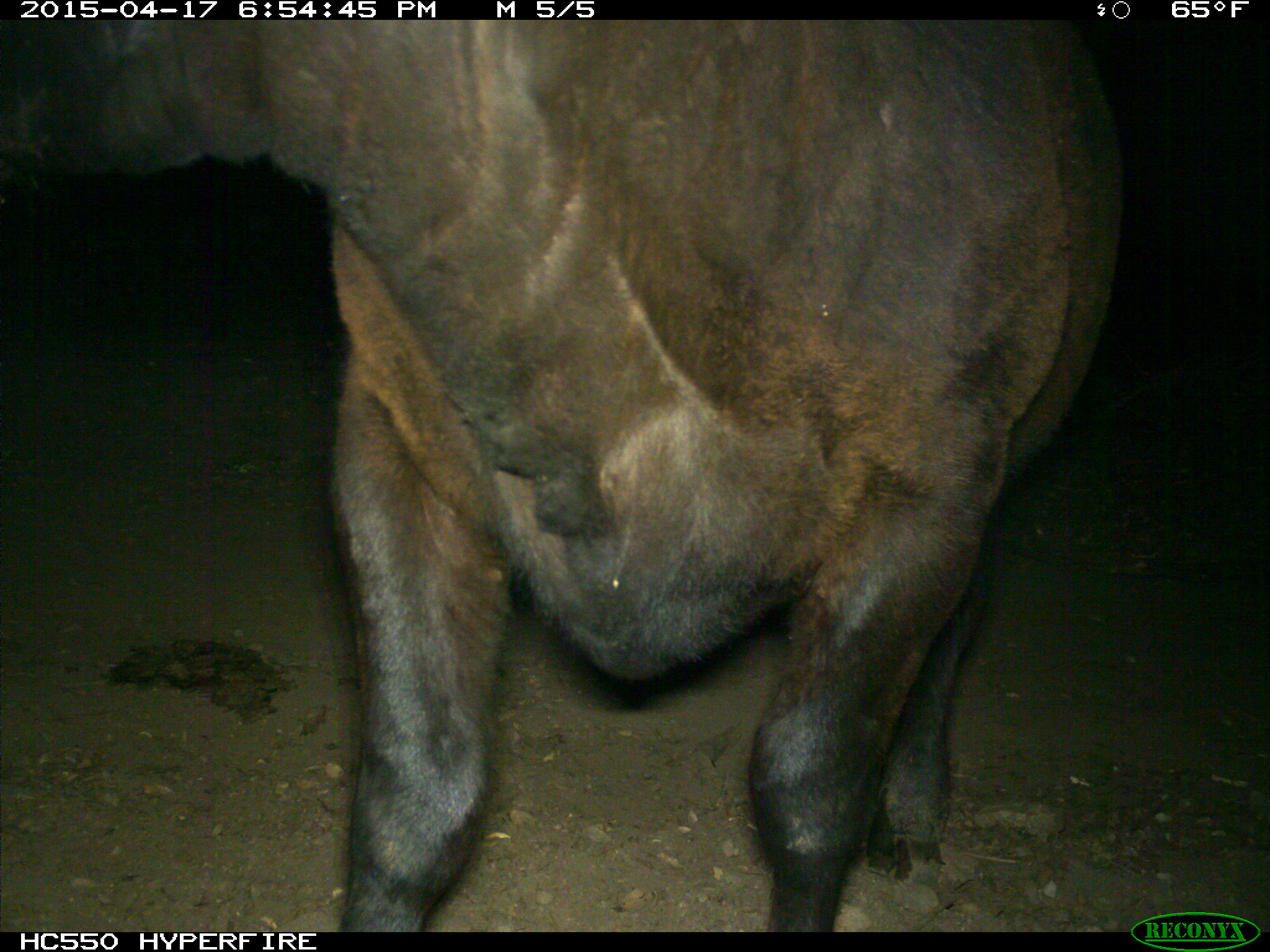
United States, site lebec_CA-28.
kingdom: Animalia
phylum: Chordata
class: Mammalia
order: Artiodactyla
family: Bovidae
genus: Bos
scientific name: Bos taurus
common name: domestic cow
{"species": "Bos taurus (domestic cow)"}